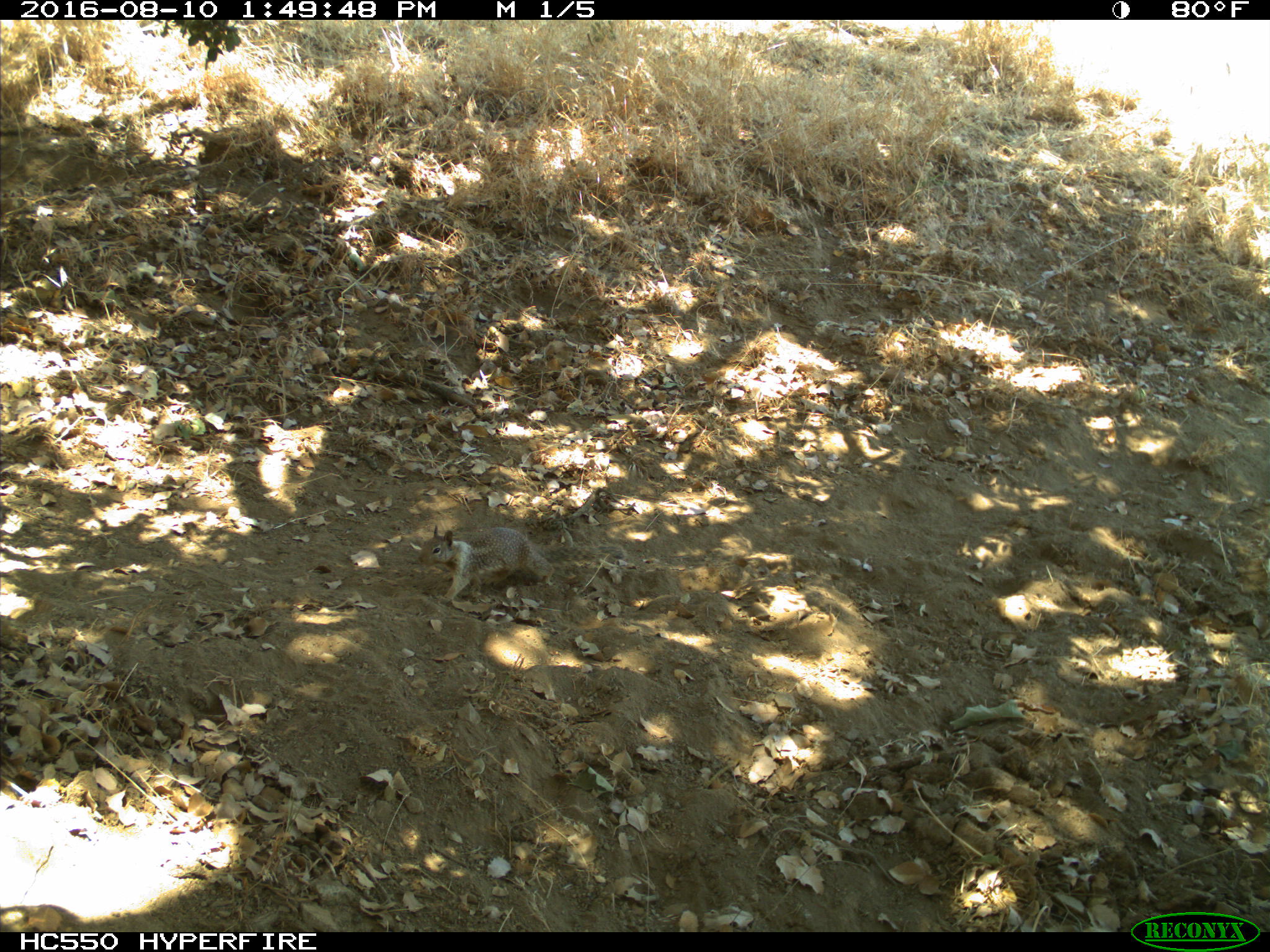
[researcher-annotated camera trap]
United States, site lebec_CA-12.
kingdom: Animalia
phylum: Chordata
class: Mammalia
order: Rodentia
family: Sciuridae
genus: Otospermophilus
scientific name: Otospermophilus beecheyi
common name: california ground squirrel